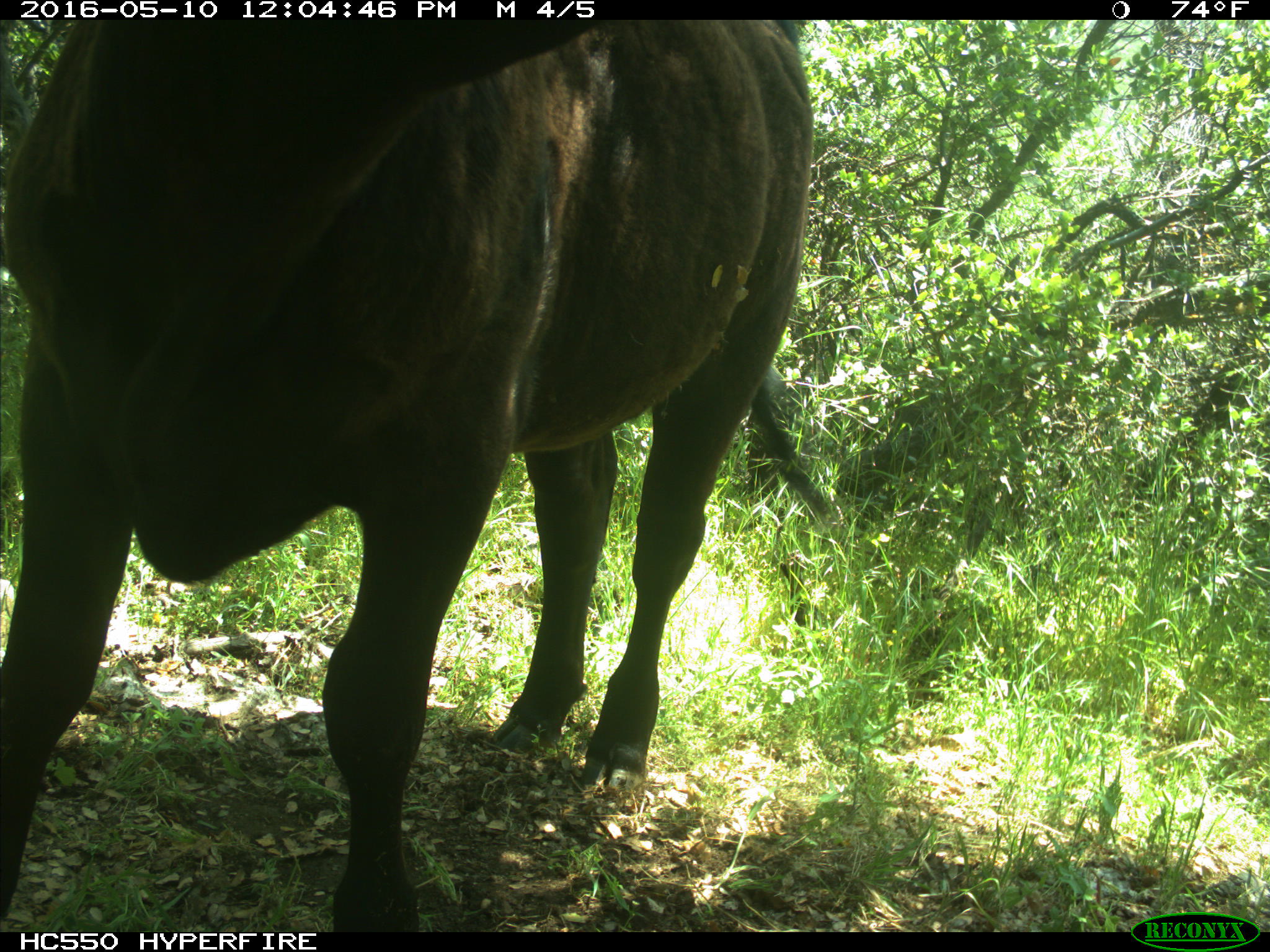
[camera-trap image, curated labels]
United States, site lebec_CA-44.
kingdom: Animalia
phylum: Chordata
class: Mammalia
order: Artiodactyla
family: Bovidae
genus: Bos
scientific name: Bos taurus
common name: domestic cow